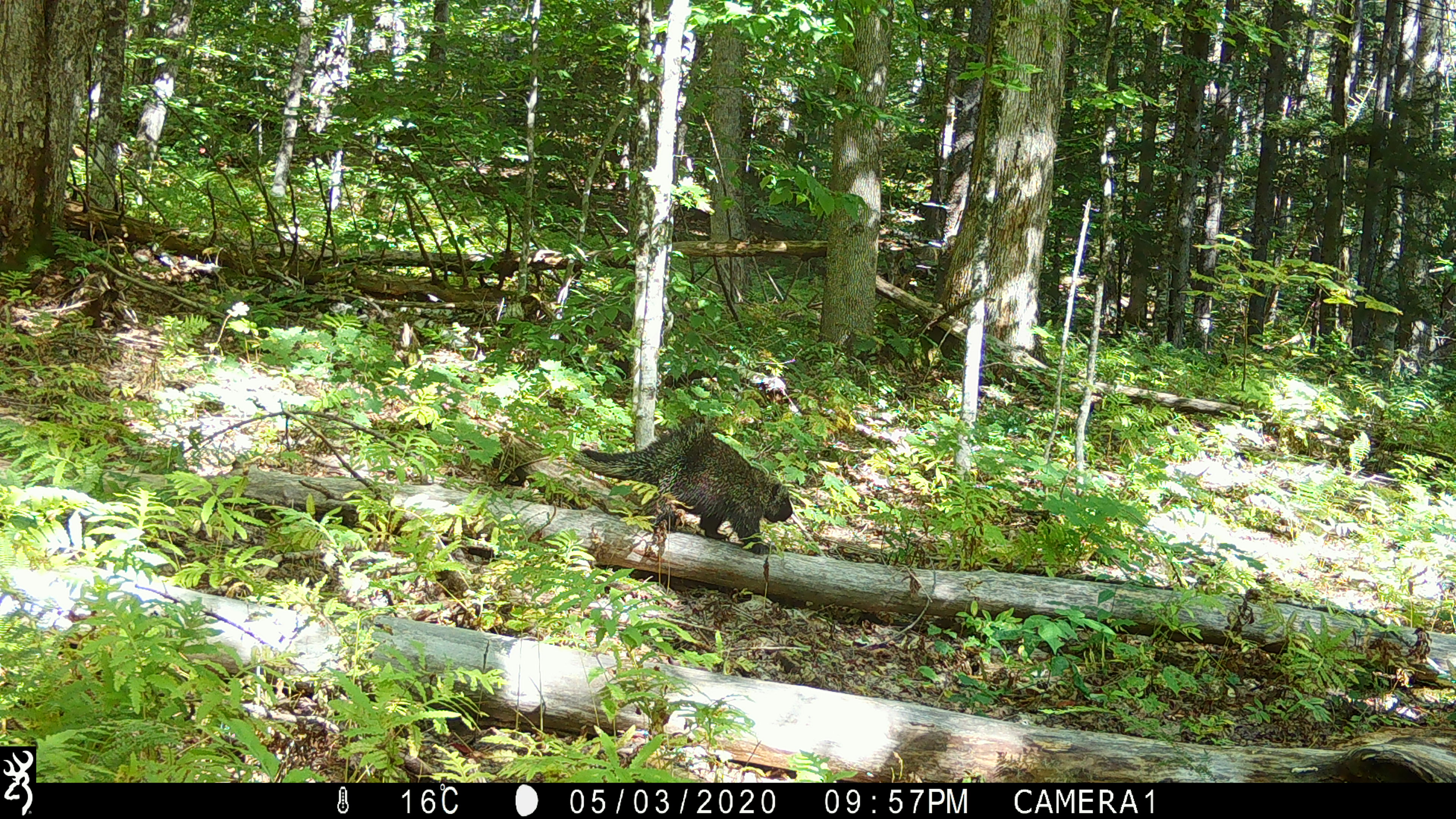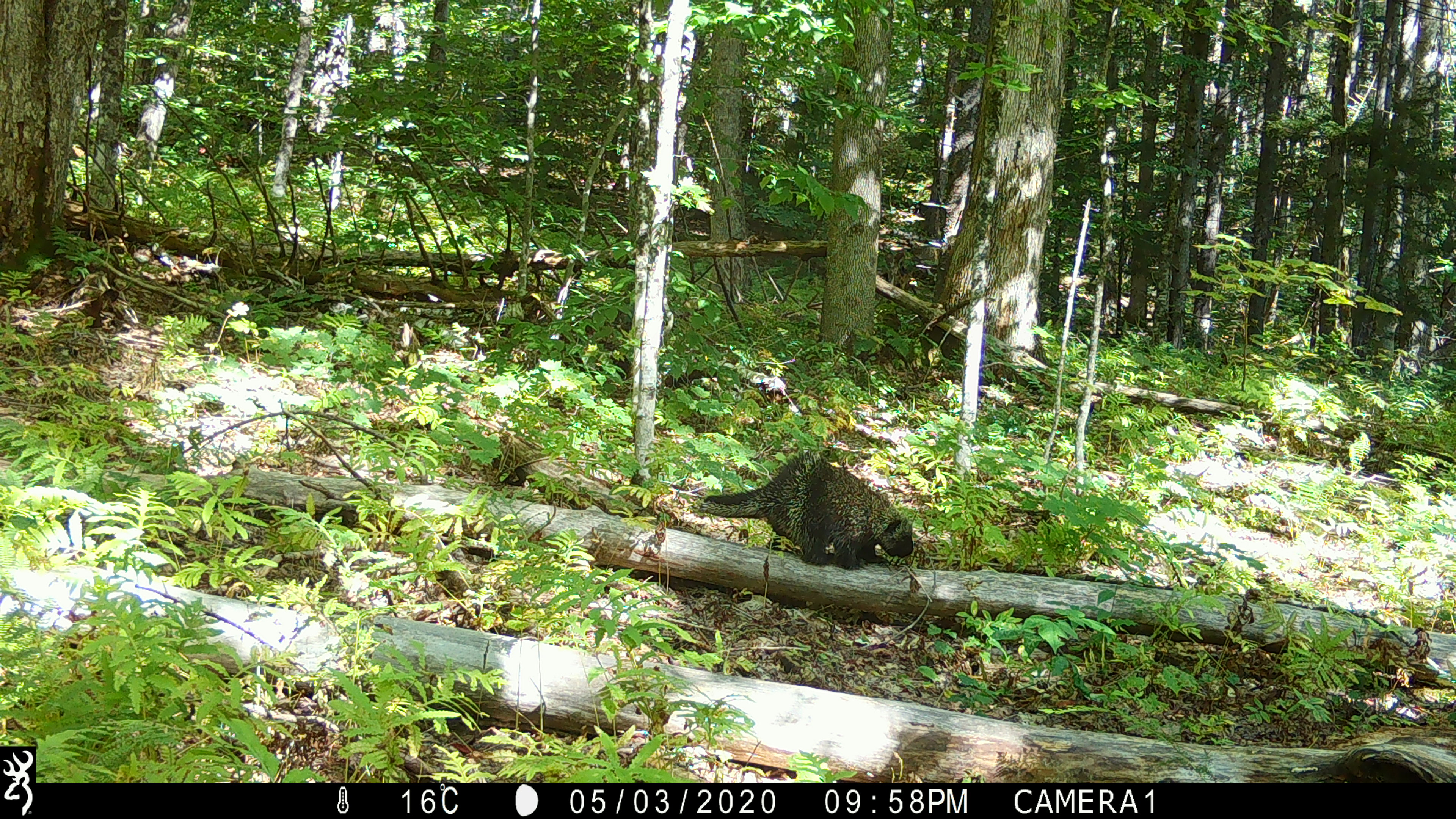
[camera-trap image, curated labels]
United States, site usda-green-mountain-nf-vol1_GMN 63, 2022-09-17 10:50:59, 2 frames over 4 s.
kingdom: Animalia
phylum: Chordata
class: Mammalia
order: Rodentia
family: Erethizontidae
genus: Erethizon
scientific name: Erethizon dorsatum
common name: porcupine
Porcupine (Erethizon dorsatum).